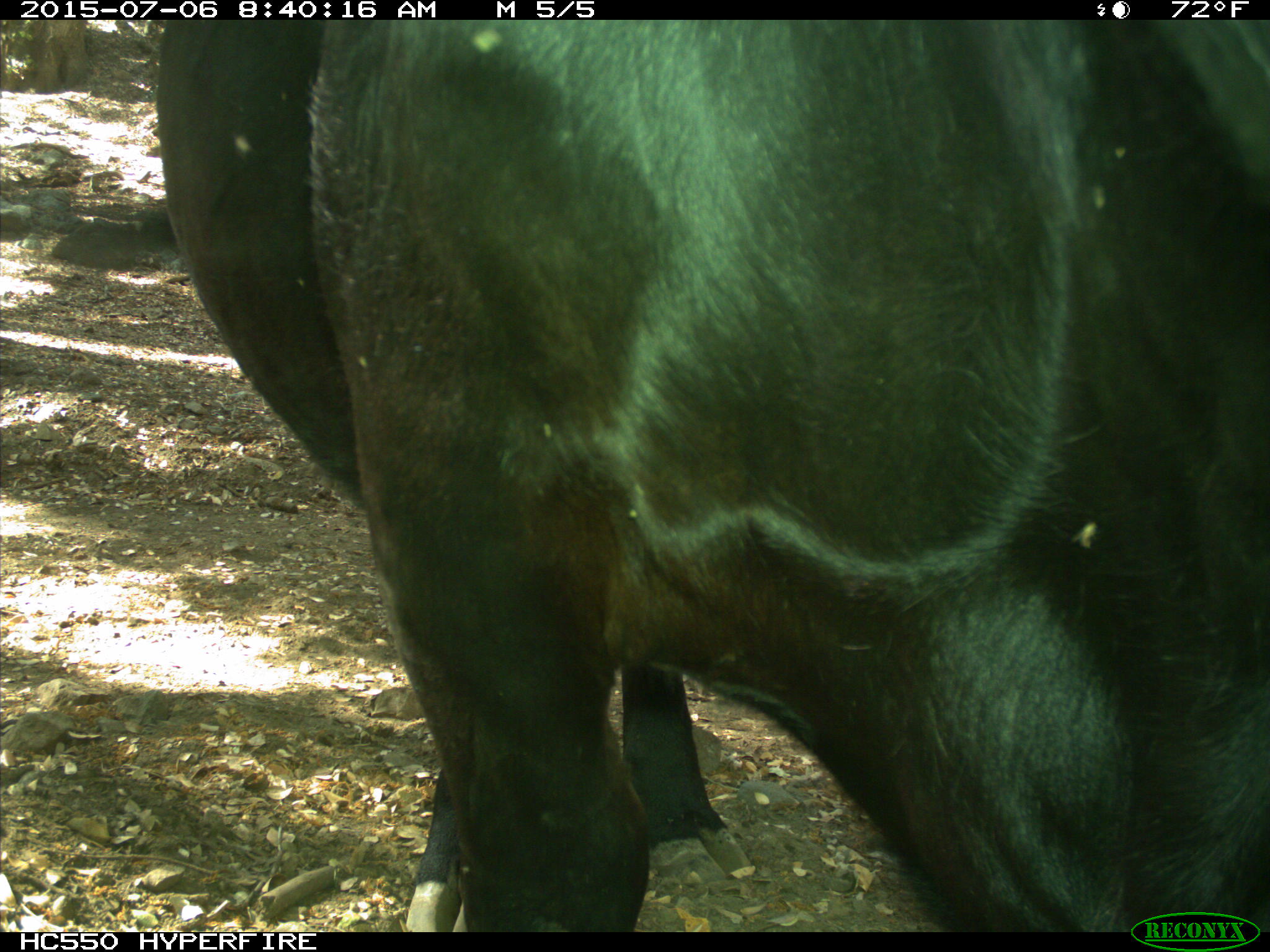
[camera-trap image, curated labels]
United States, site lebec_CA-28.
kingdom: Animalia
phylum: Chordata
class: Mammalia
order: Artiodactyla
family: Bovidae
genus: Bos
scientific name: Bos taurus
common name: domestic cow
Bos taurus (domestic cow).